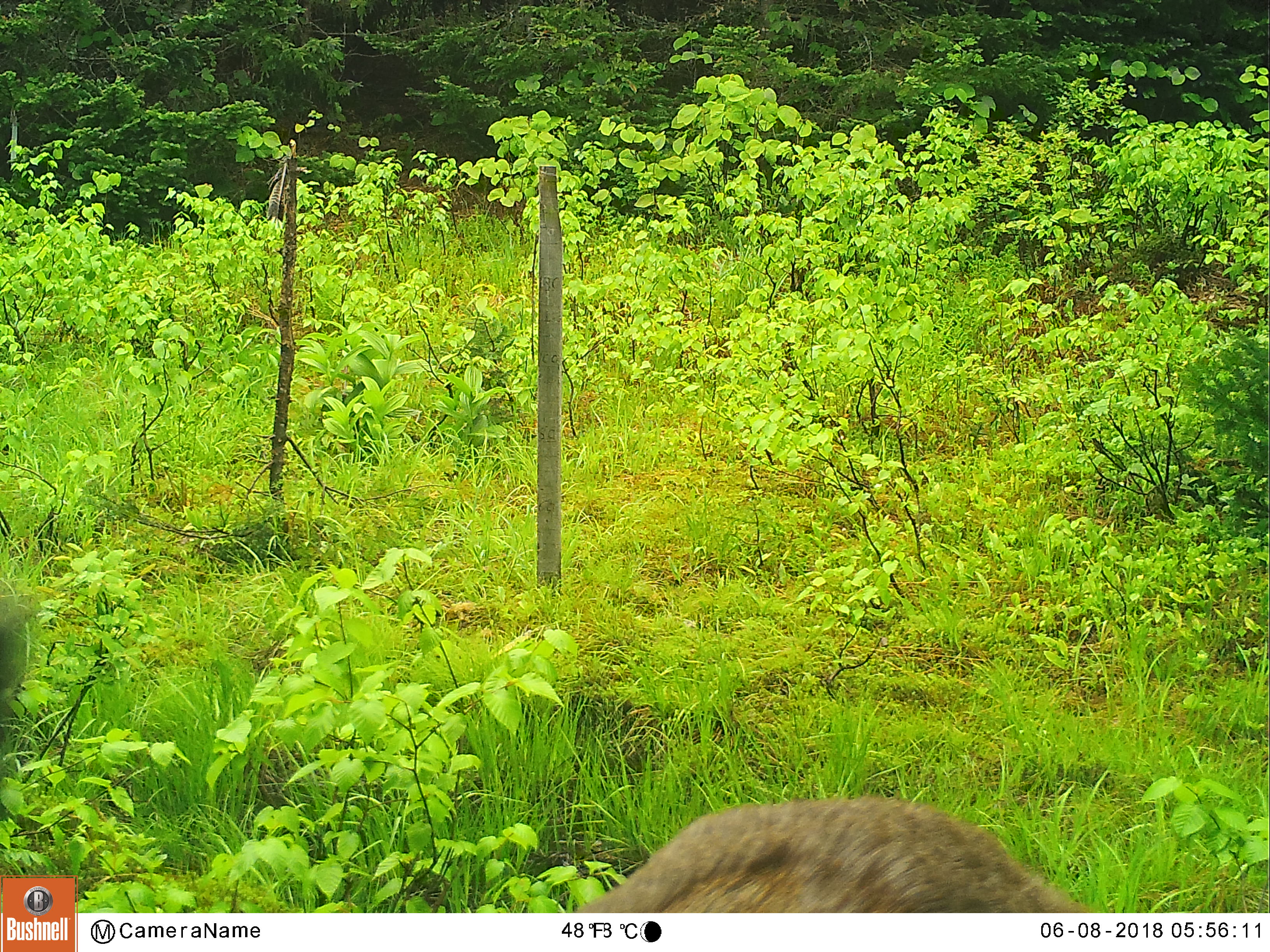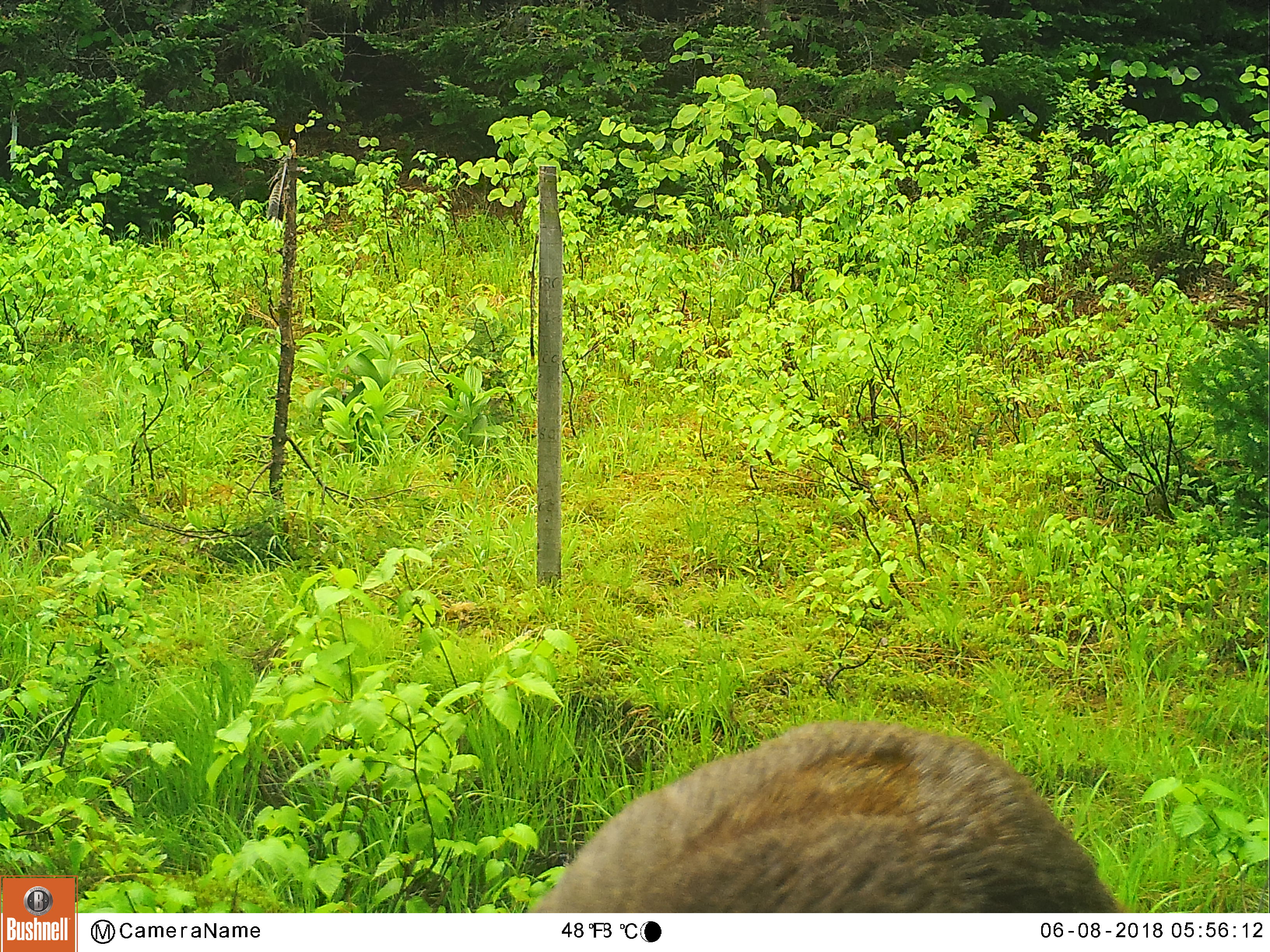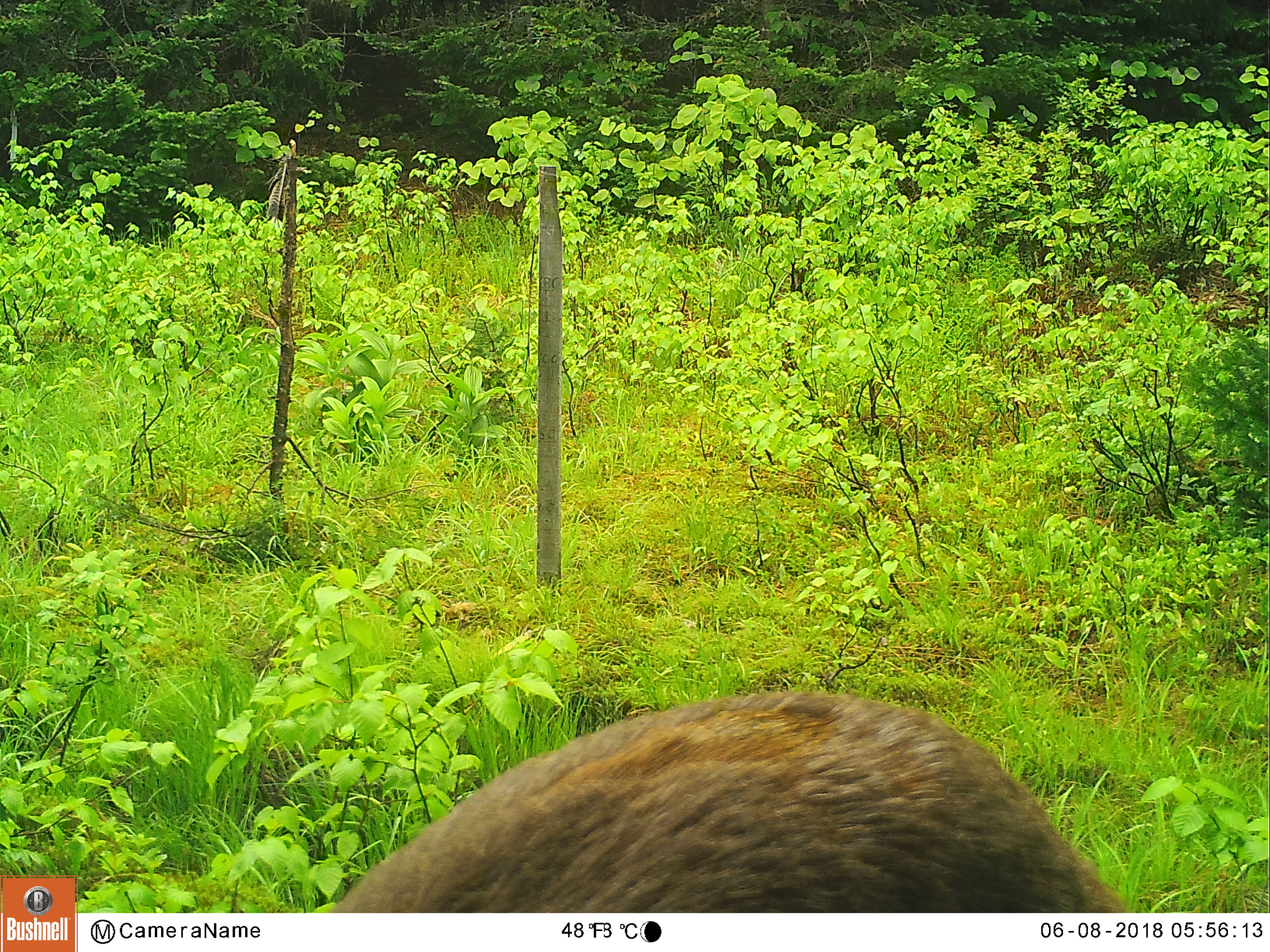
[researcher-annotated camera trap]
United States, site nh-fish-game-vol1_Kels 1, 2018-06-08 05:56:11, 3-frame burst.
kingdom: Animalia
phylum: Chordata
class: Mammalia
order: Artiodactyla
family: Cervidae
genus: Odocoileus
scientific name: Odocoileus virginianus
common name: white-tailed deer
White-tailed deer (Odocoileus virginianus).